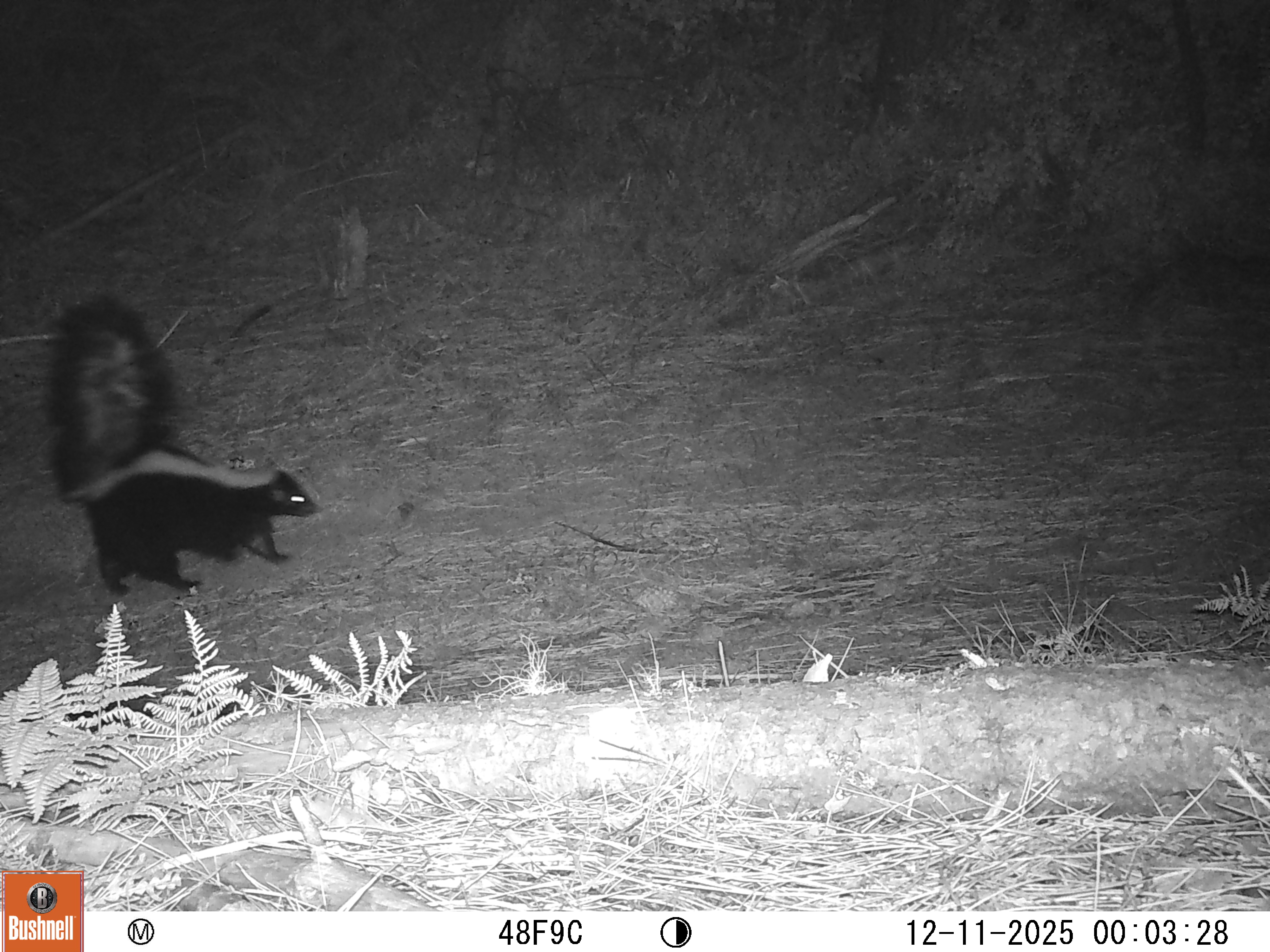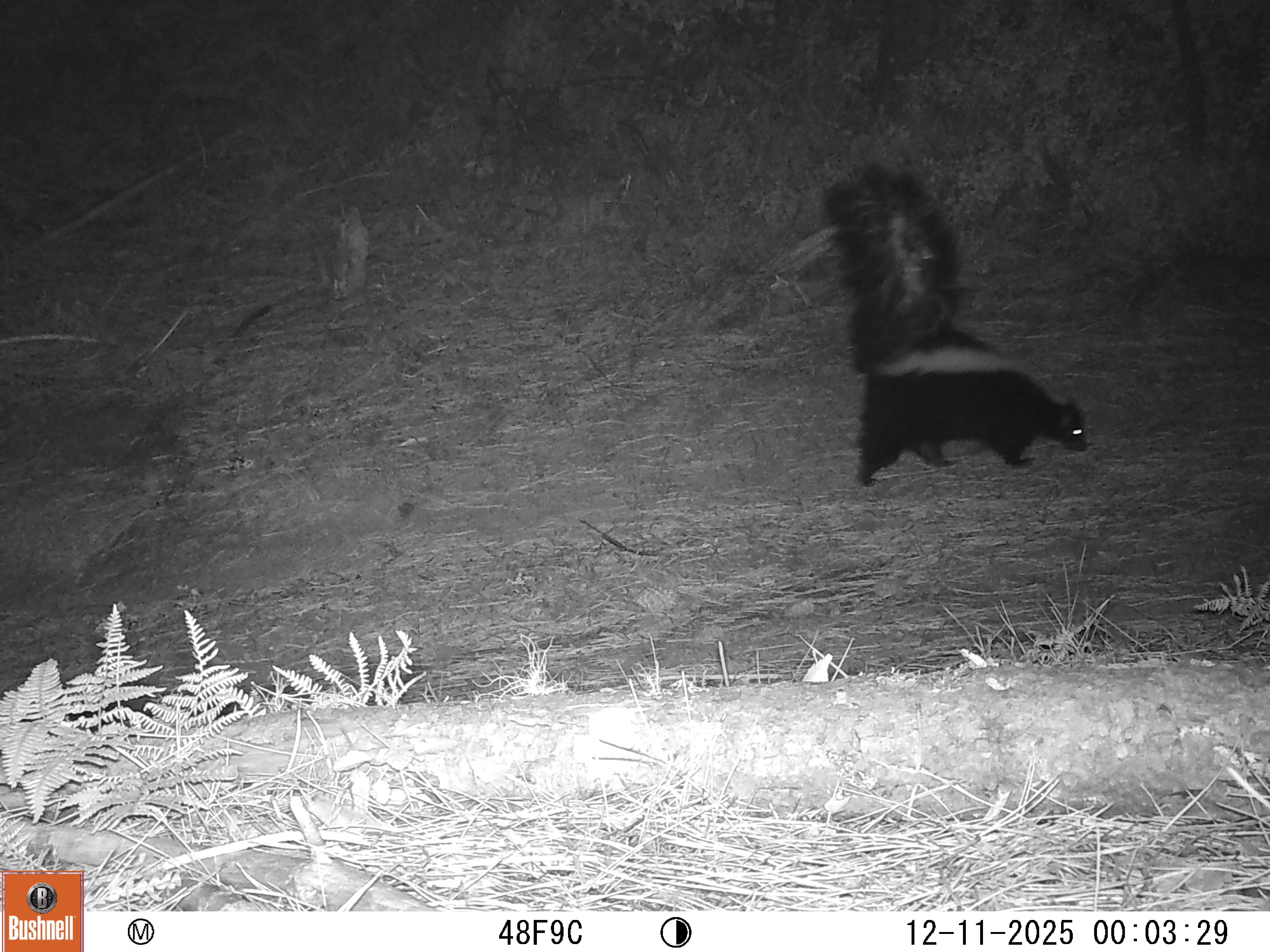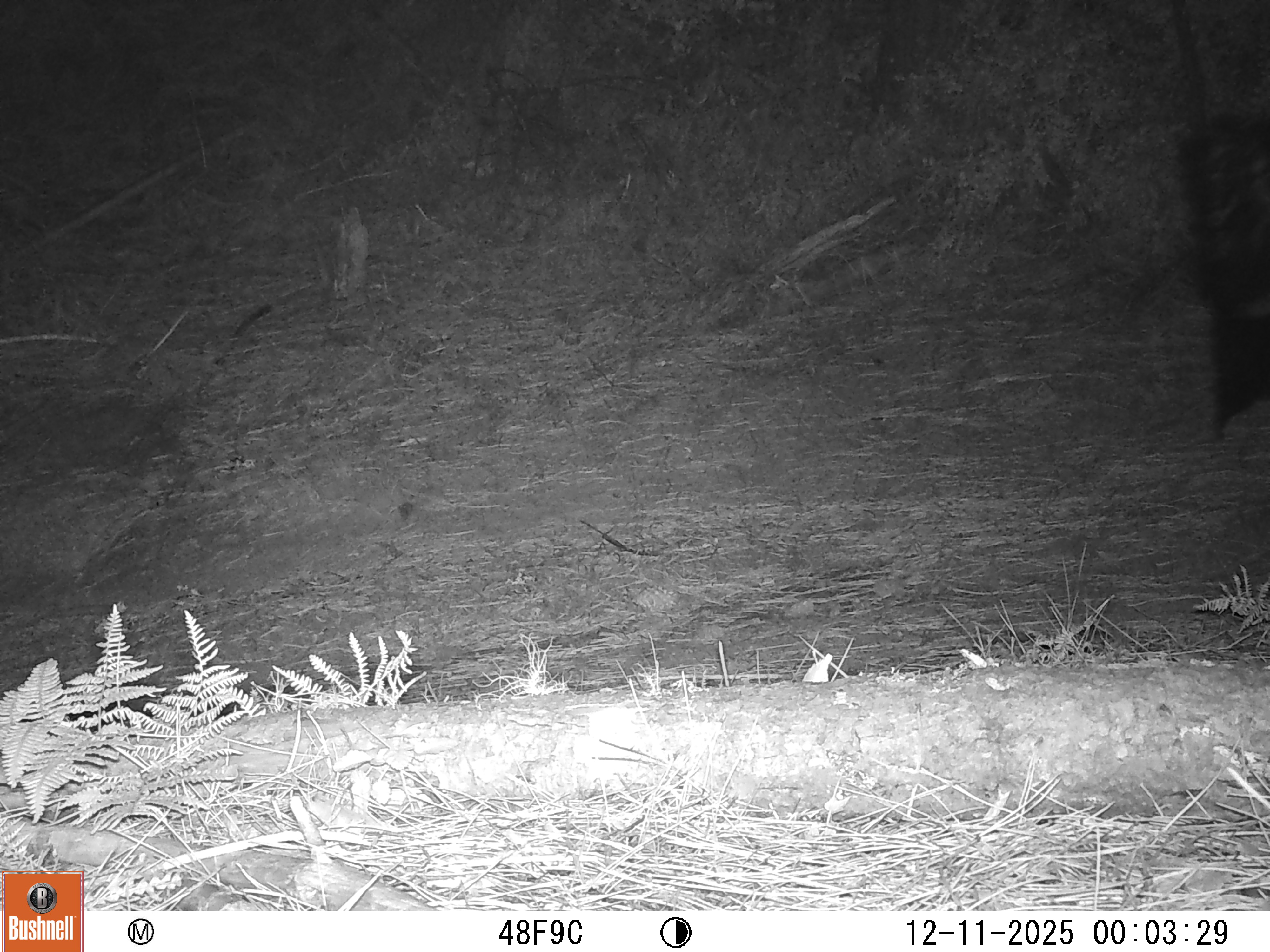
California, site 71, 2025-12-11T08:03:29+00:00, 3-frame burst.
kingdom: Animalia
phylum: Chordata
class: Mammalia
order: Carnivora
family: Mephitidae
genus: Mephitis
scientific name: Mephitis mephitis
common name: striped skunk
Striped skunk (Mephitis mephitis).